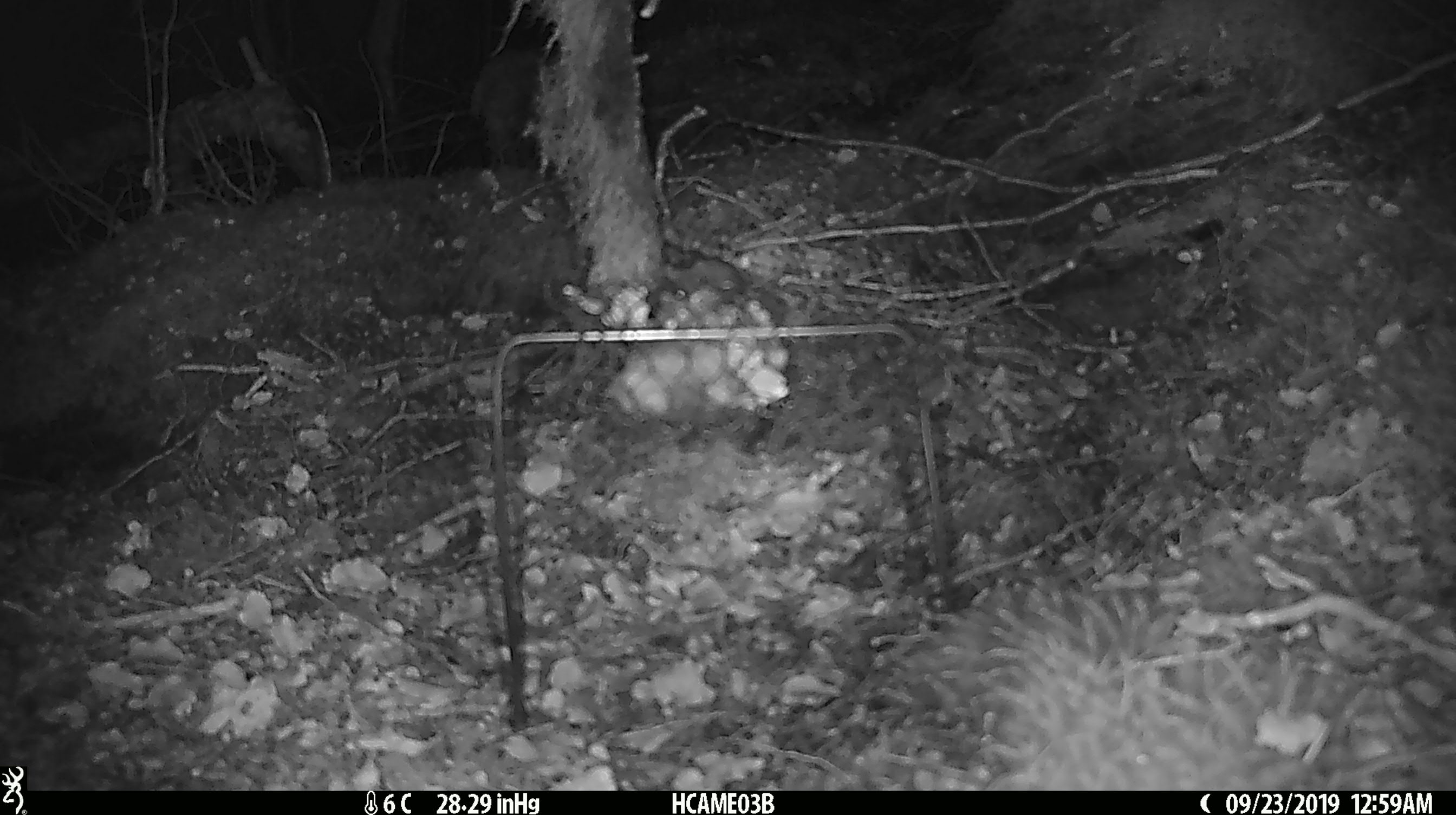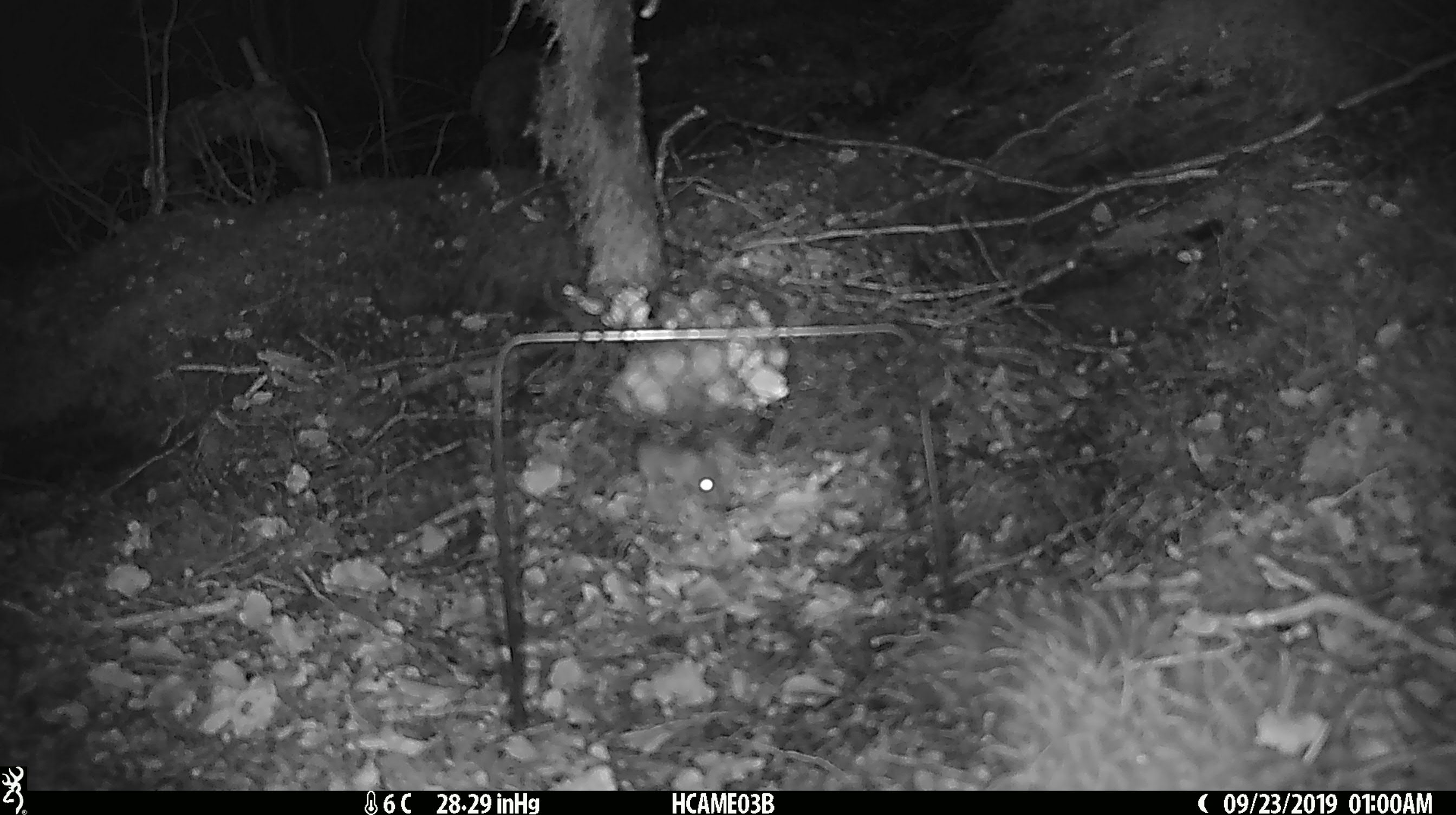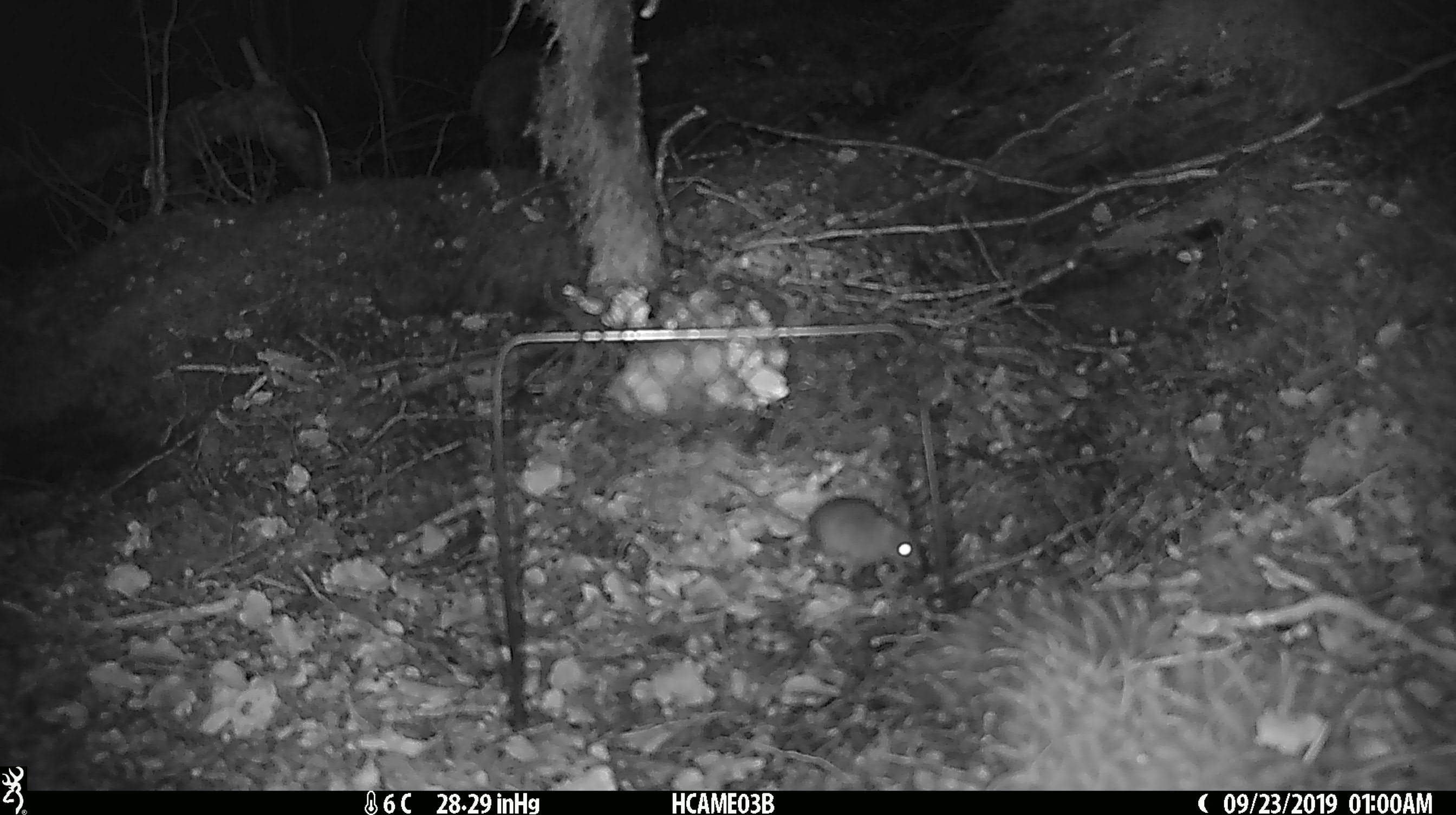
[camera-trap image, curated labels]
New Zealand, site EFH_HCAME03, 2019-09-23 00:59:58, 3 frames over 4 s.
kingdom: Animalia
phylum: Chordata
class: Mammalia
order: Rodentia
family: Muridae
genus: Mus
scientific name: Mus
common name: mouse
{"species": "mouse (Mus)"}